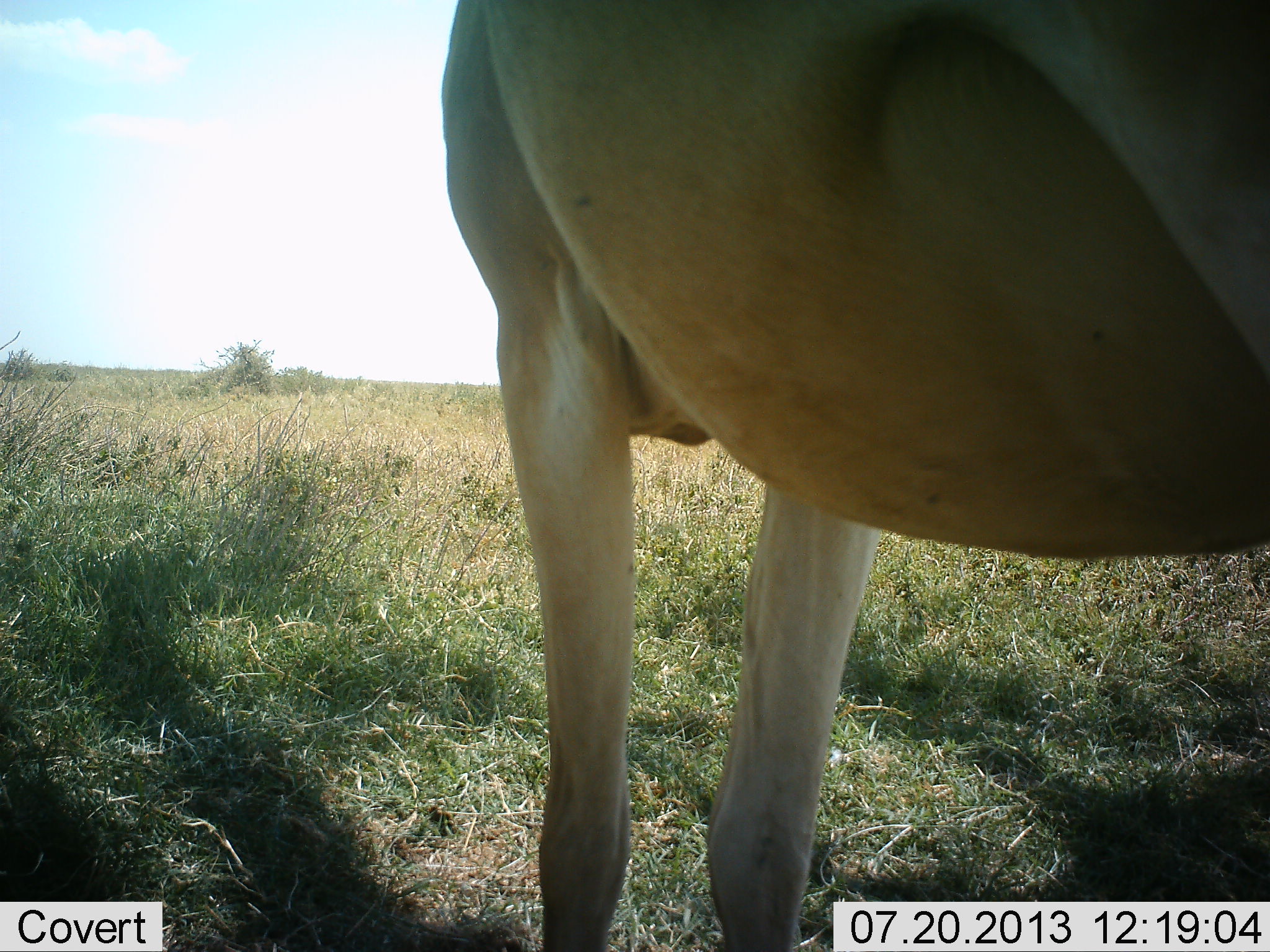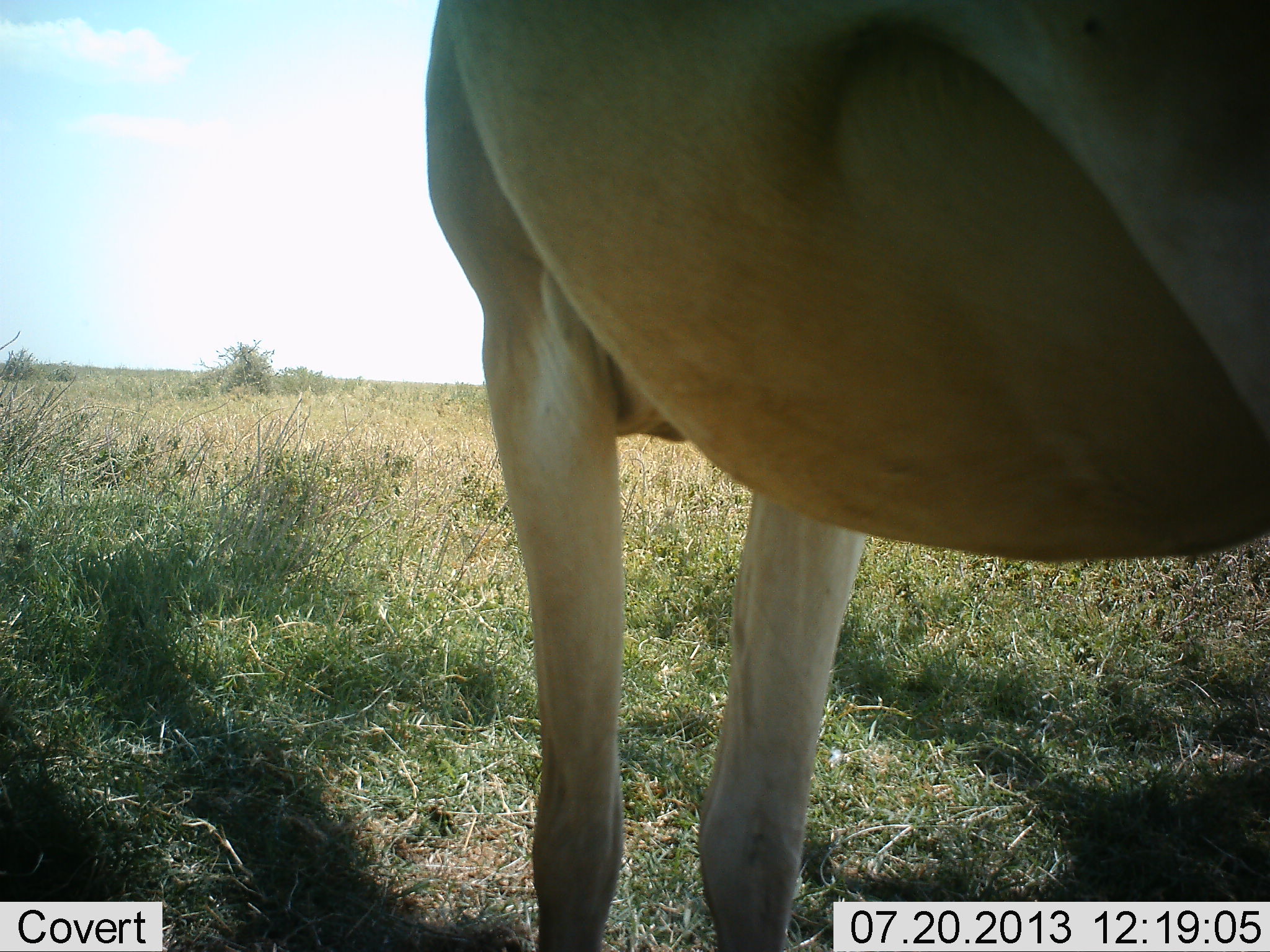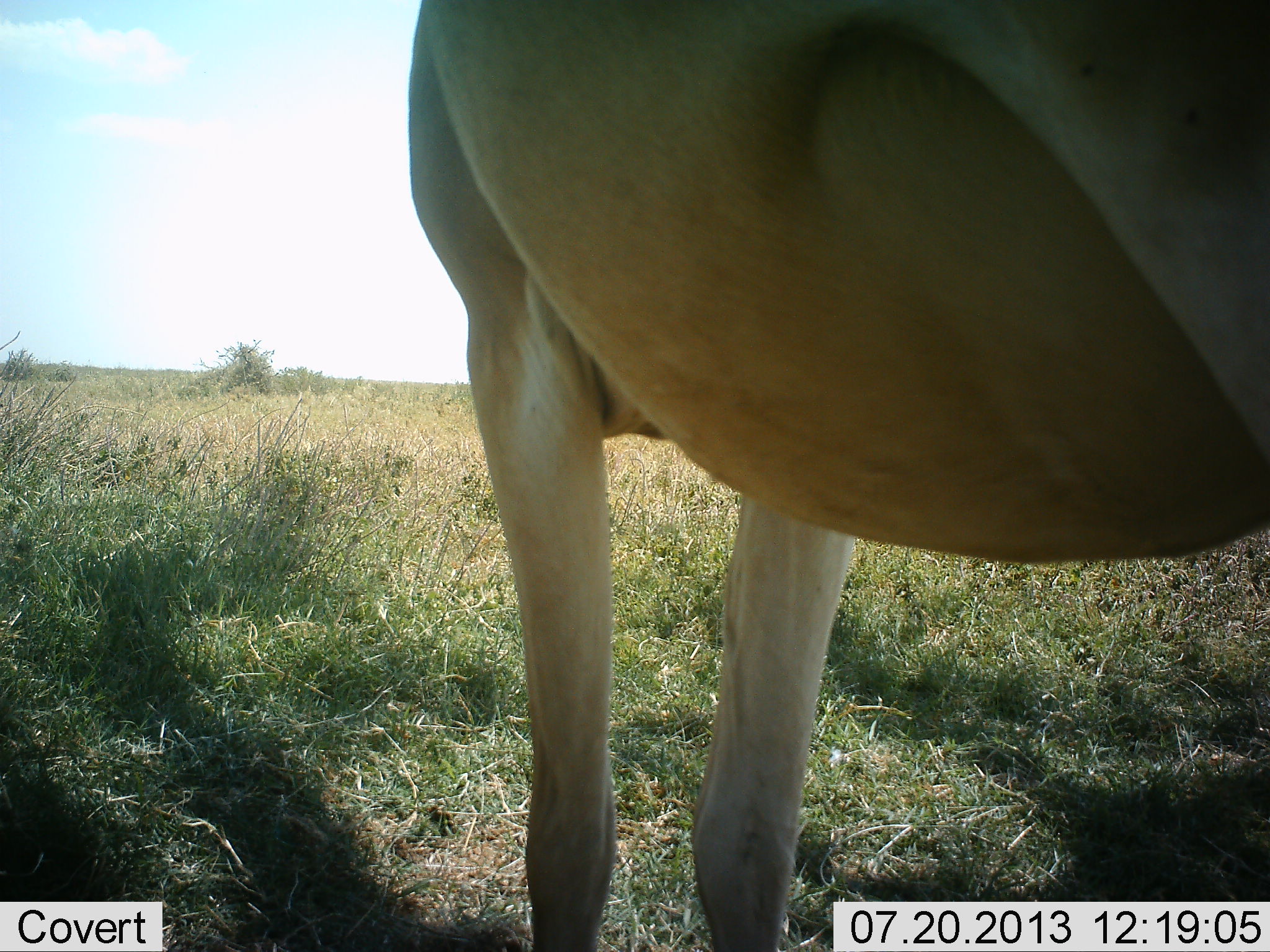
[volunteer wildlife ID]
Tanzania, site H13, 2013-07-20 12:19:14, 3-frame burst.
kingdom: Animalia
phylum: Chordata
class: Mammalia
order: Artiodactyla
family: Bovidae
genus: Alcelaphus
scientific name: Alcelaphus buselaphus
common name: hartebeest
Hartebeest (Alcelaphus buselaphus), count 1. Behavior (volunteer vote fractions): standing 100%, resting 0%, moving 0%, interacting 0%. Young present (vote fraction): 0%. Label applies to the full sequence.